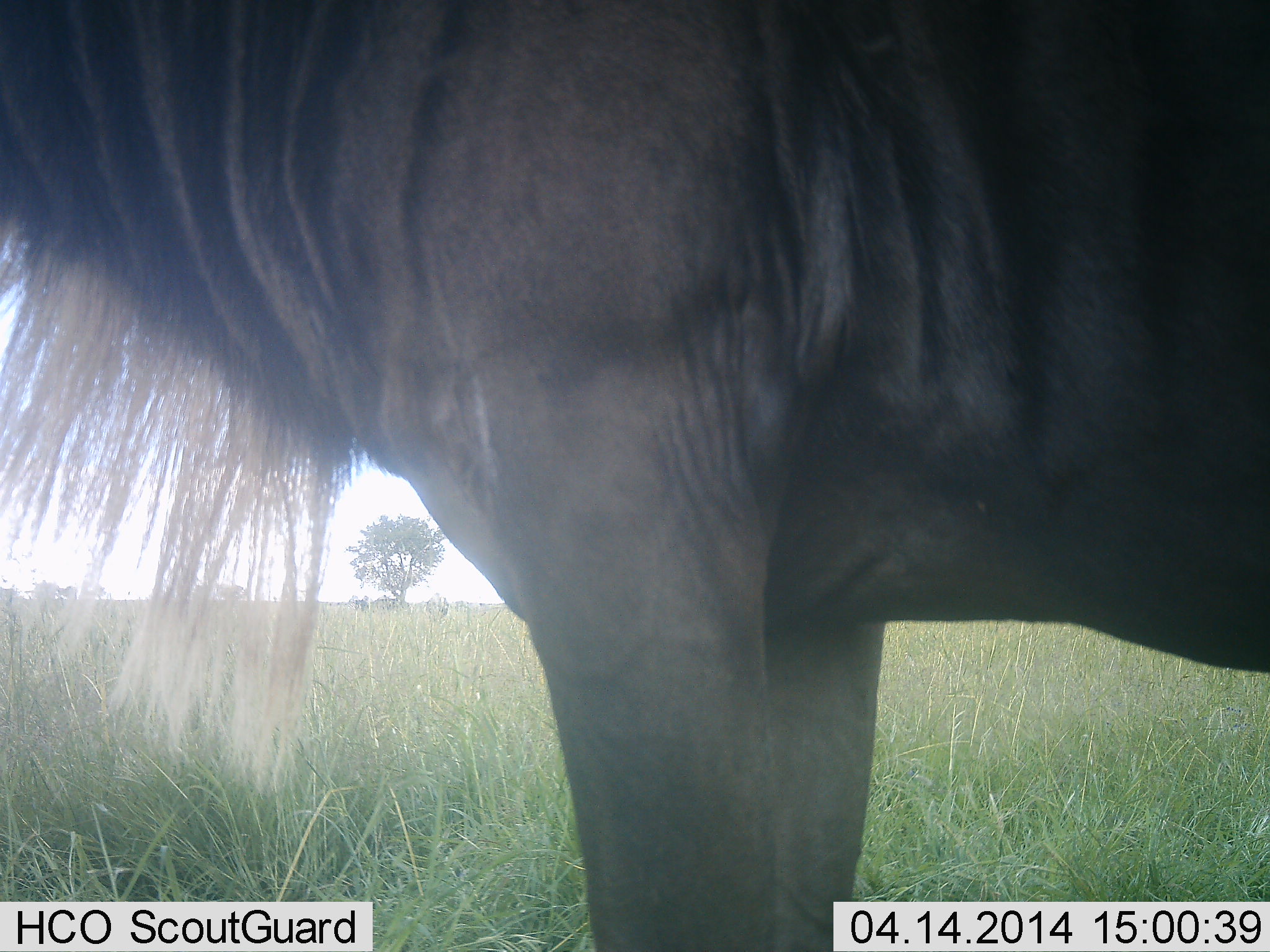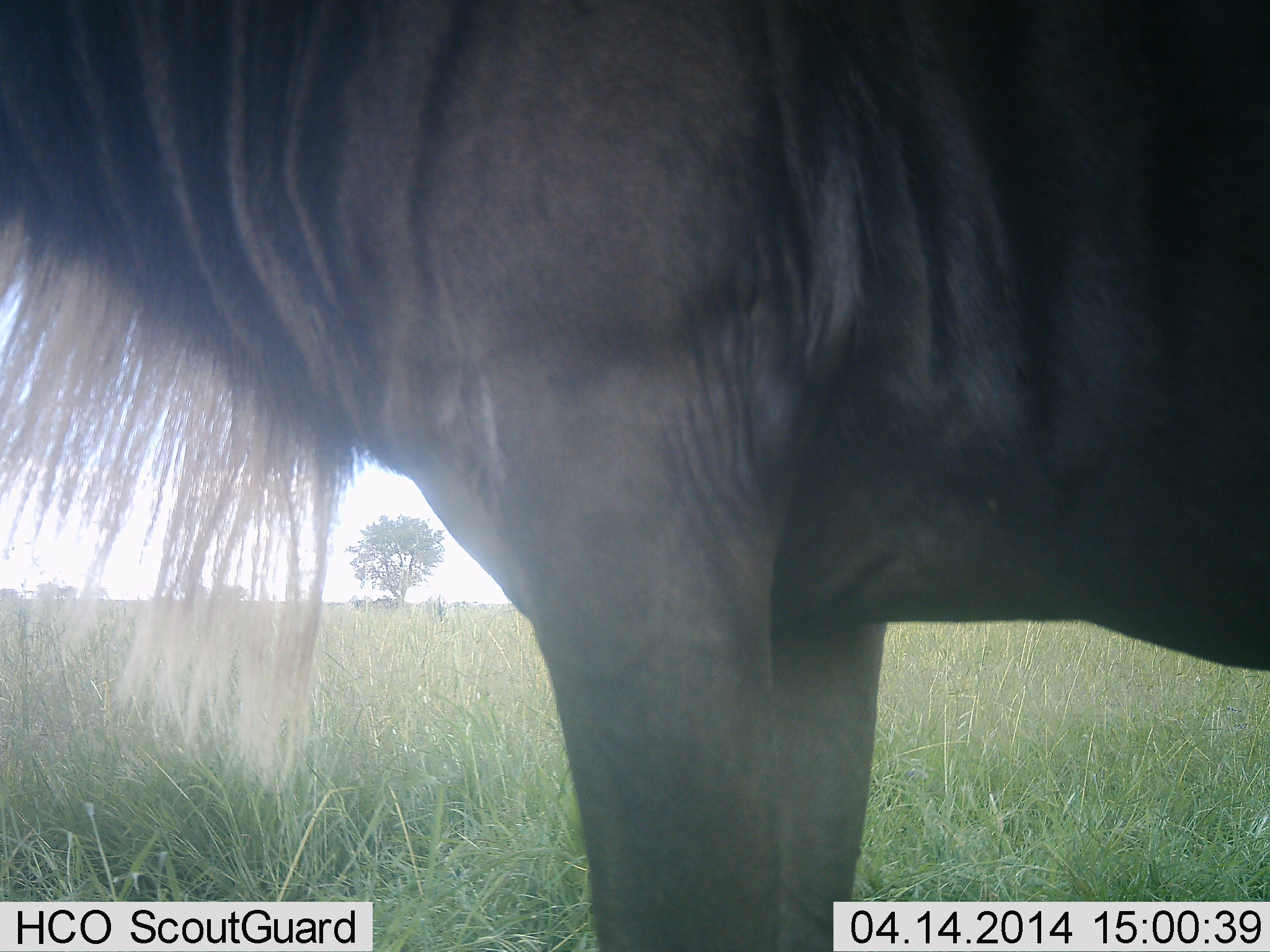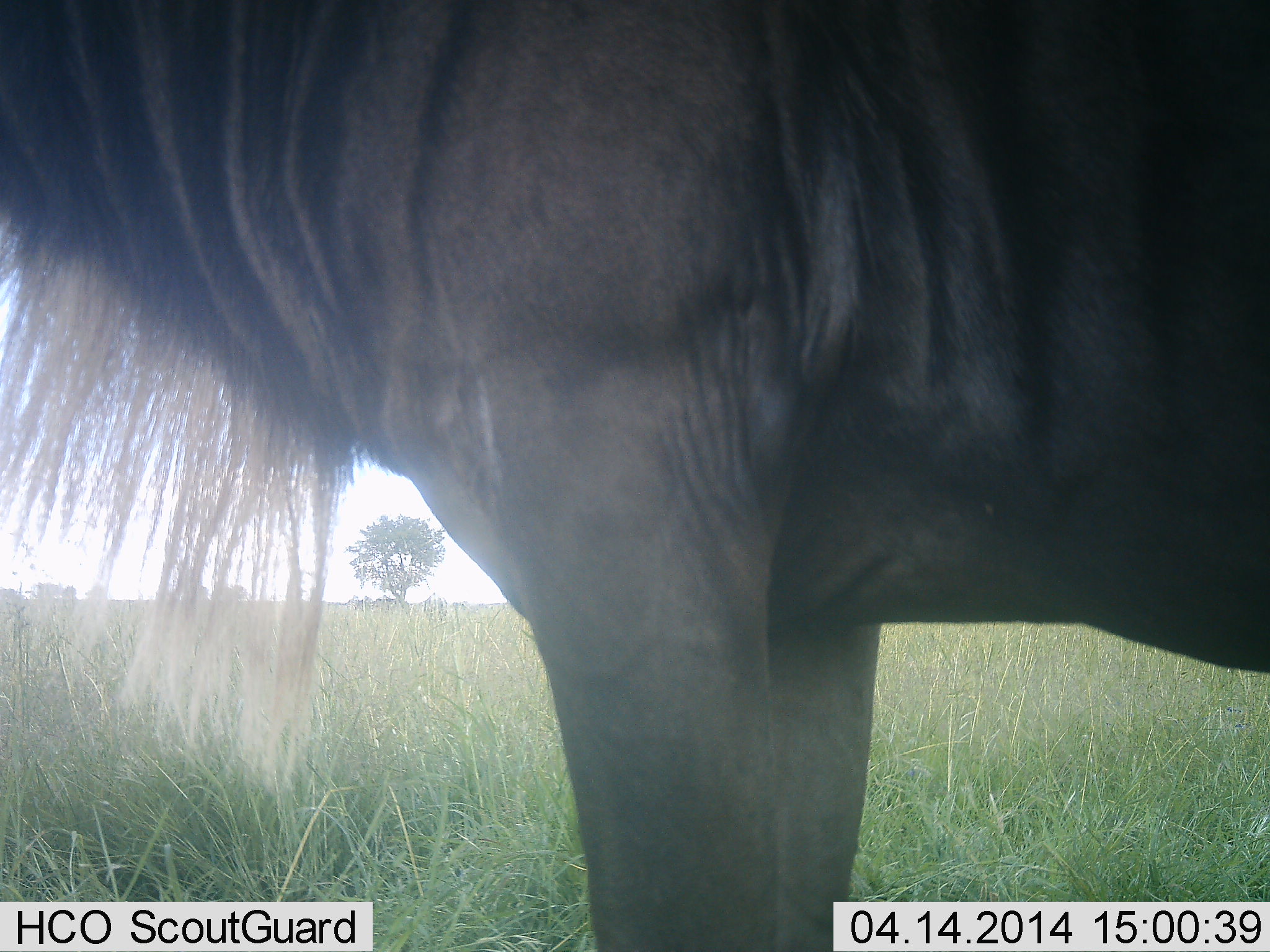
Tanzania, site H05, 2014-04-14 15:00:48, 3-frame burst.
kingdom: Animalia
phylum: Chordata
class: Mammalia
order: Artiodactyla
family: Bovidae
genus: Connochaetes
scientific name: Connochaetes taurinus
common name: blue wildebeest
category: wildebeest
Wildebeest (blue wildebeest) (Connochaetes taurinus), count 1. Behavior (volunteer vote fractions): standing 100%, resting 0%, moving 0%, interacting 0%. Young present (vote fraction): 0%. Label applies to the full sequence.